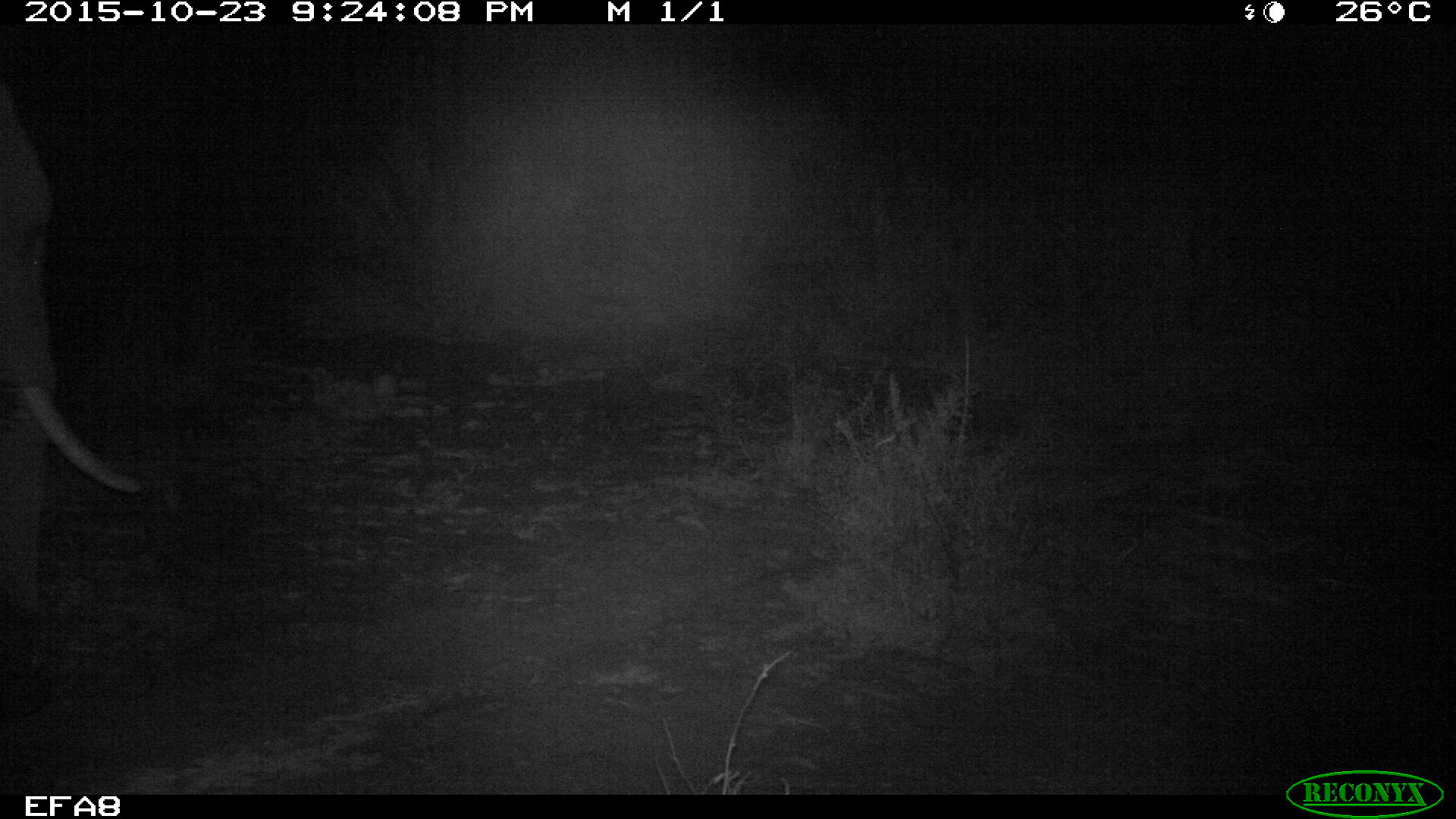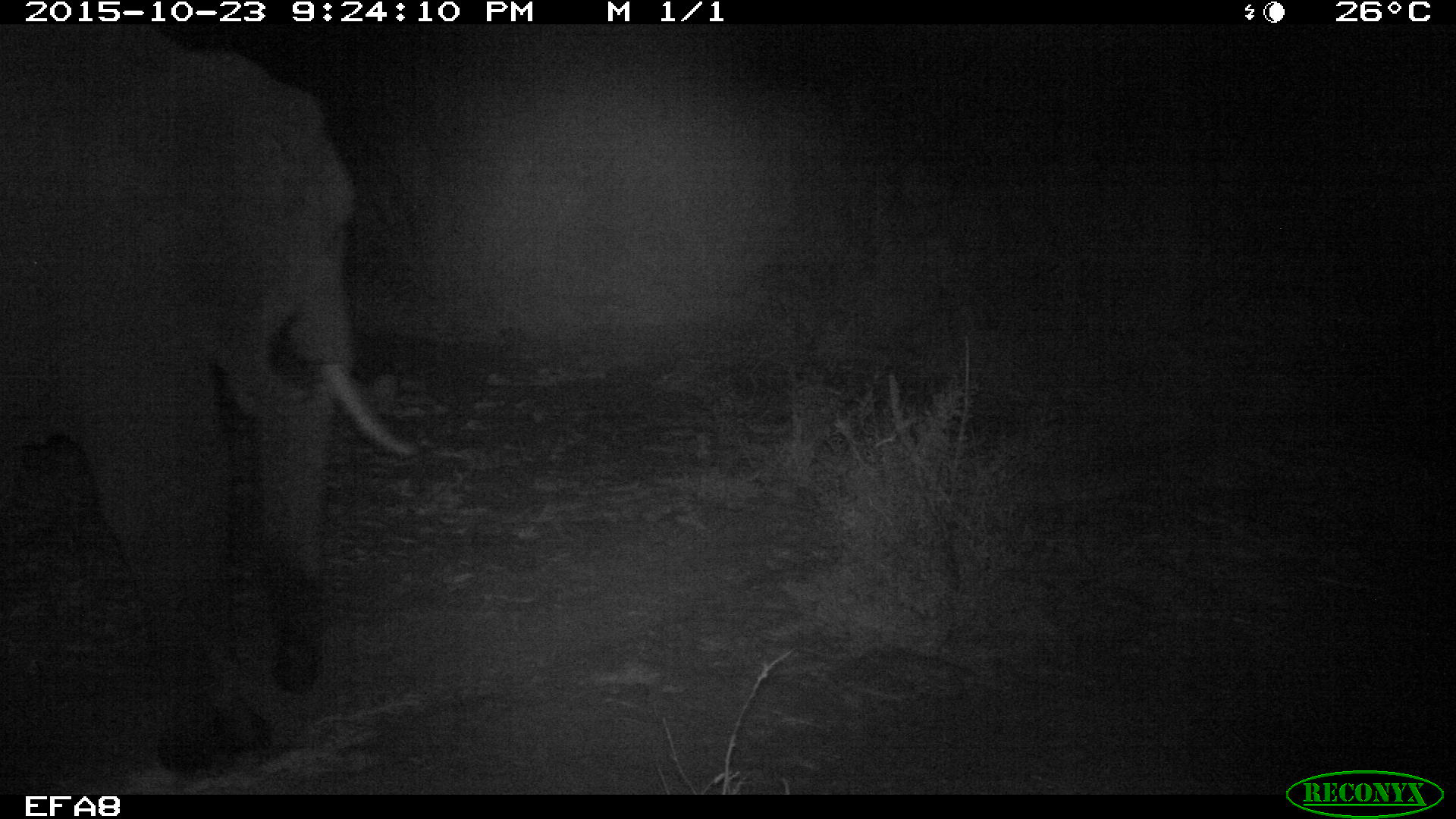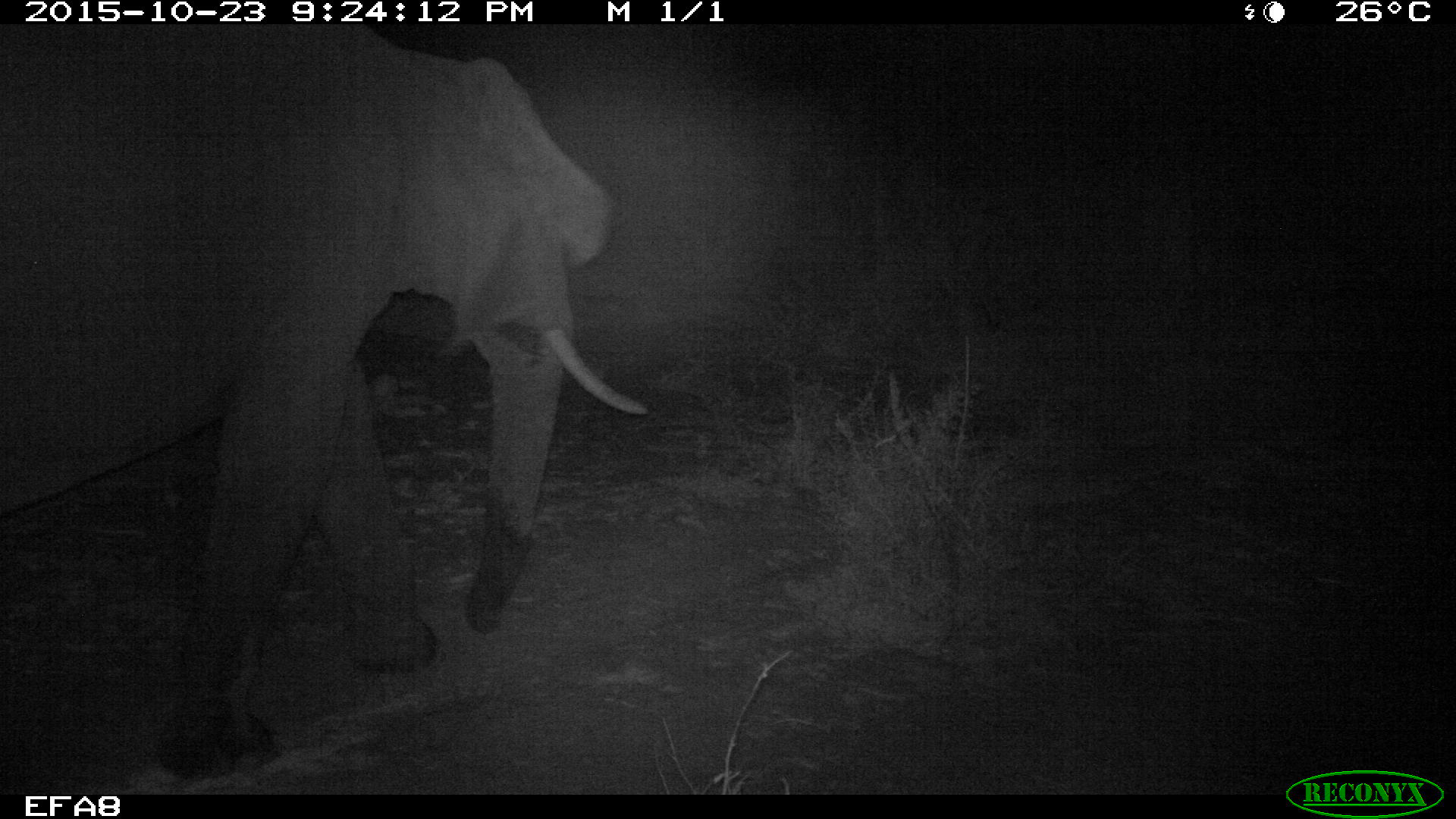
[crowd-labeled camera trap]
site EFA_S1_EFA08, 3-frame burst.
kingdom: Animalia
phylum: Chordata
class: Mammalia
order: Proboscidea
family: Elephantidae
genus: Loxodonta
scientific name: Loxodonta africana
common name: african bush elephant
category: elephant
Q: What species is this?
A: Elephant (african bush elephant) (Loxodonta africana).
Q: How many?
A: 1.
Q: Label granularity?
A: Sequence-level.